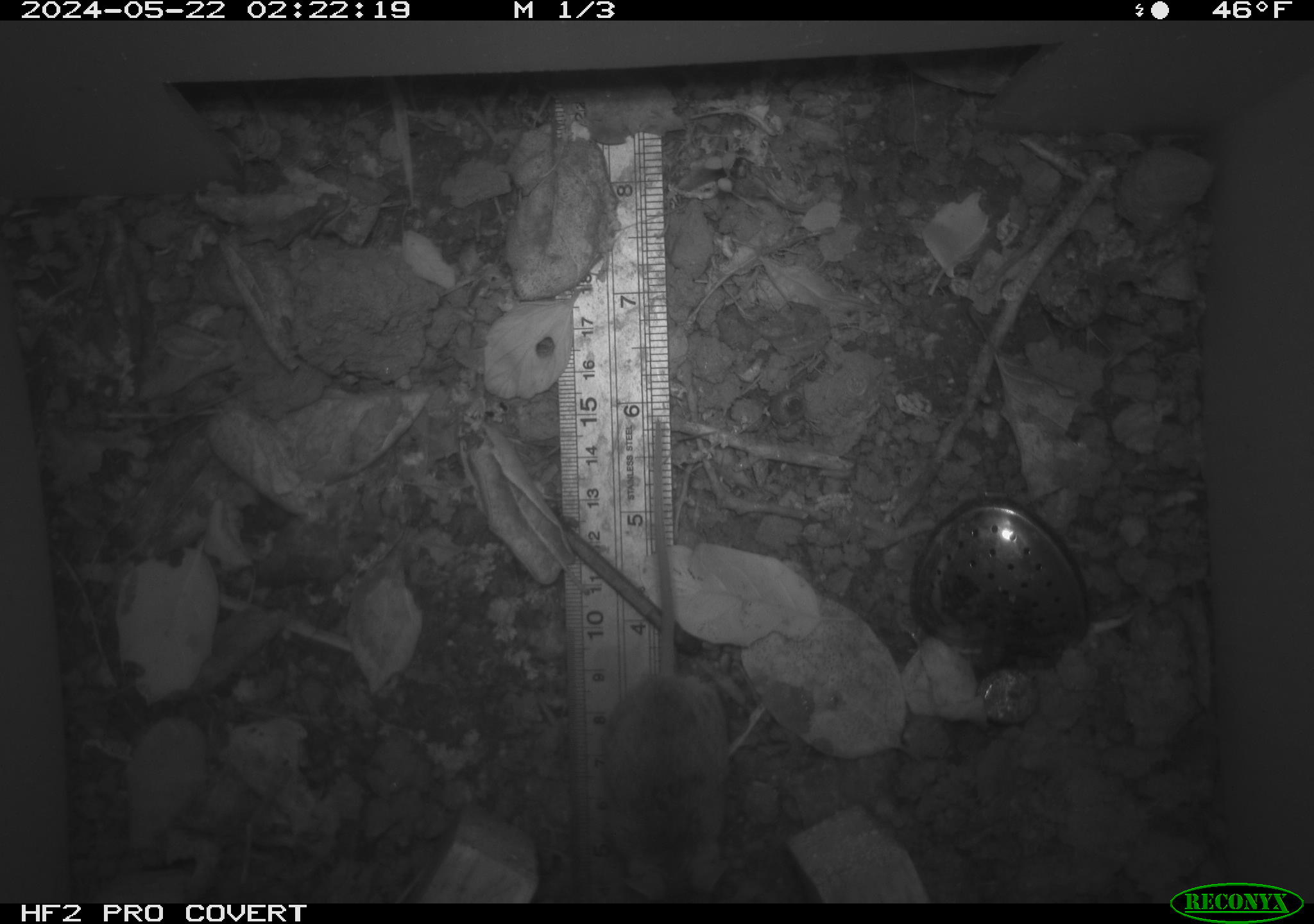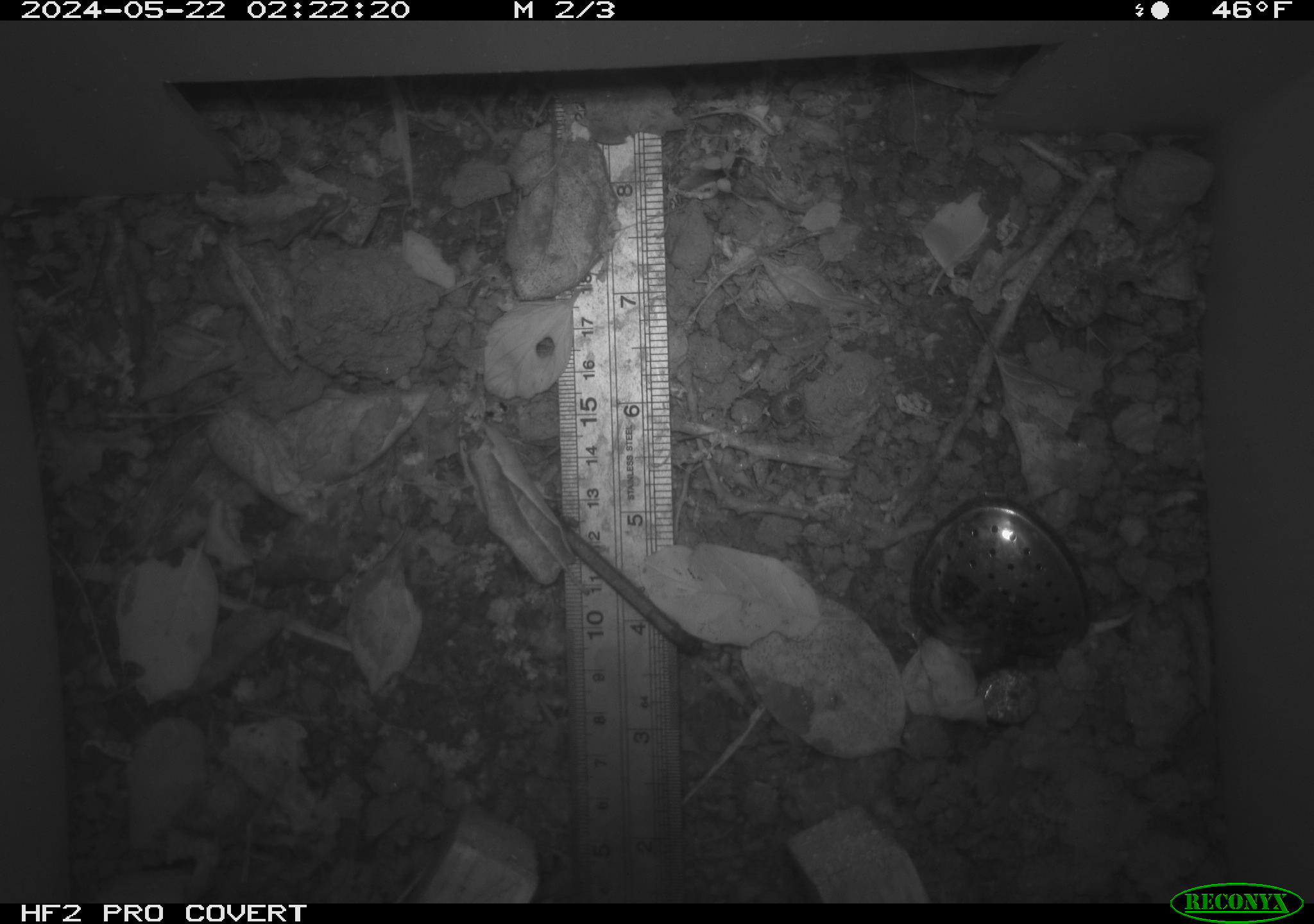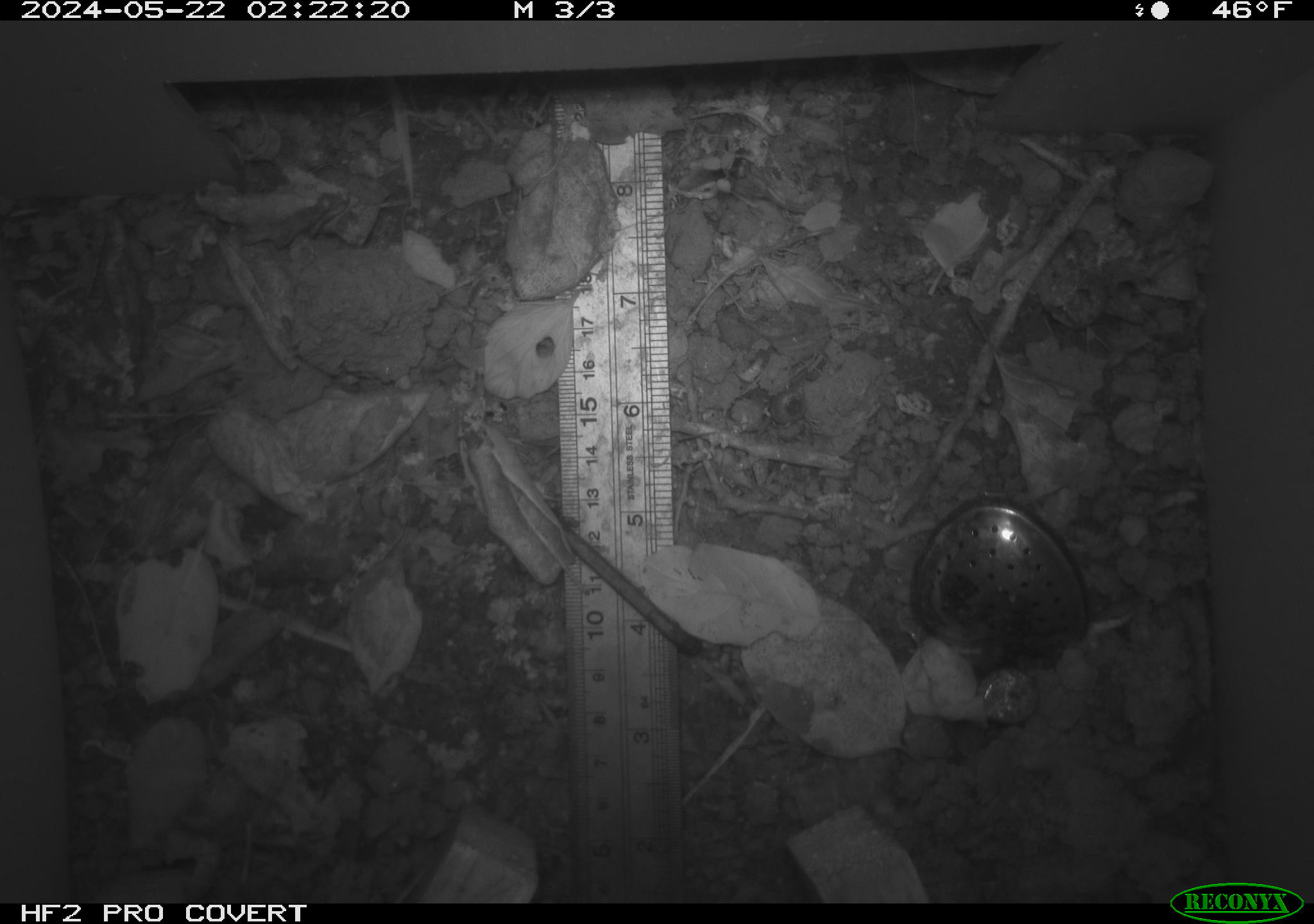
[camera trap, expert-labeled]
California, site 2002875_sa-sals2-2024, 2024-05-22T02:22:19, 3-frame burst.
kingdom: Animalia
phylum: Chordata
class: Mammalia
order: Rodentia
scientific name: Rodentia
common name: mouse species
Mouse species (Rodentia).